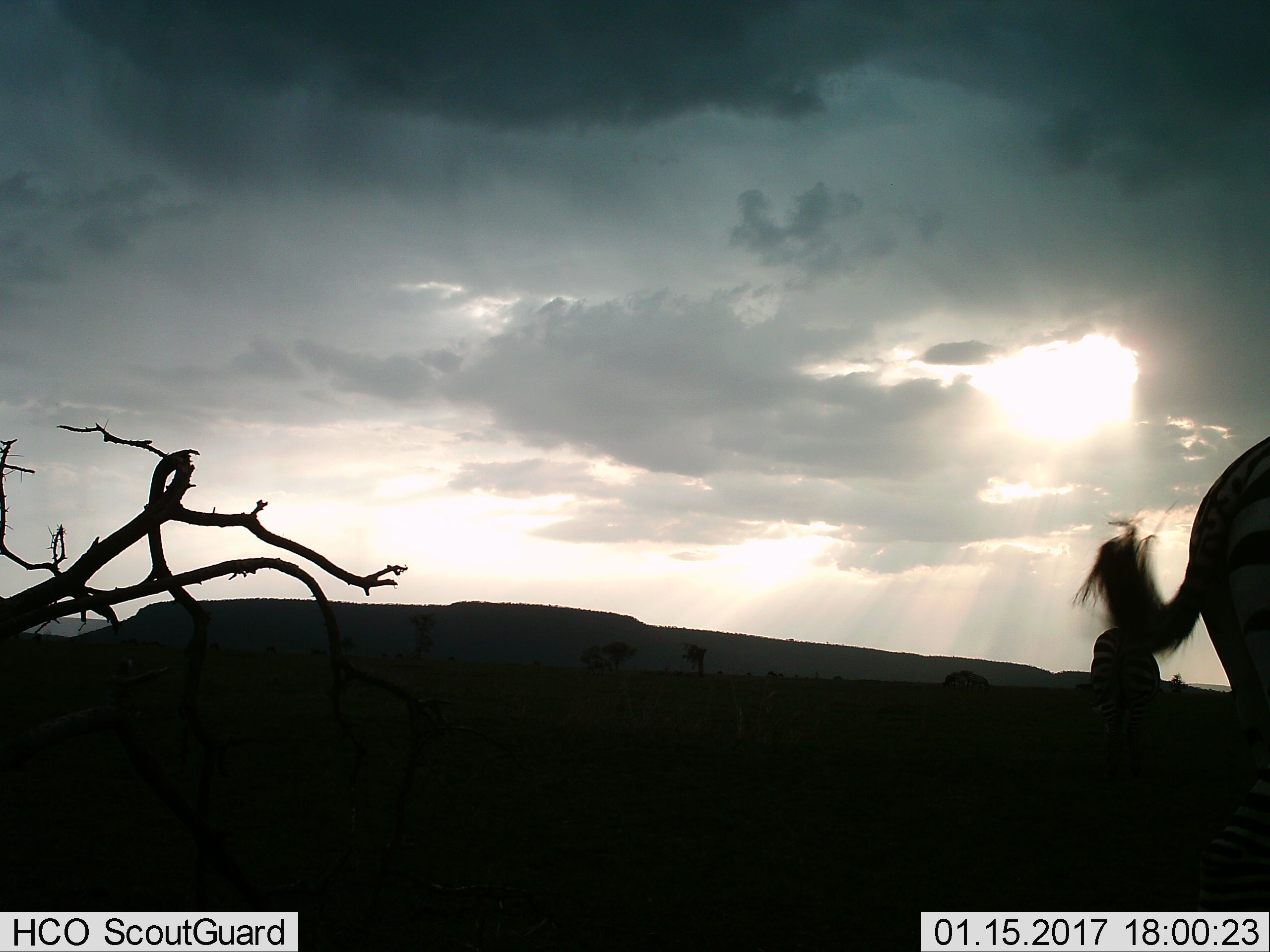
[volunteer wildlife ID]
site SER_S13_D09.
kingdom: Animalia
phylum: Chordata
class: Mammalia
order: Perissodactyla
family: Equidae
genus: Equus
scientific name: Equus quagga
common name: plains zebra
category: zebraplains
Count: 2.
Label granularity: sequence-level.